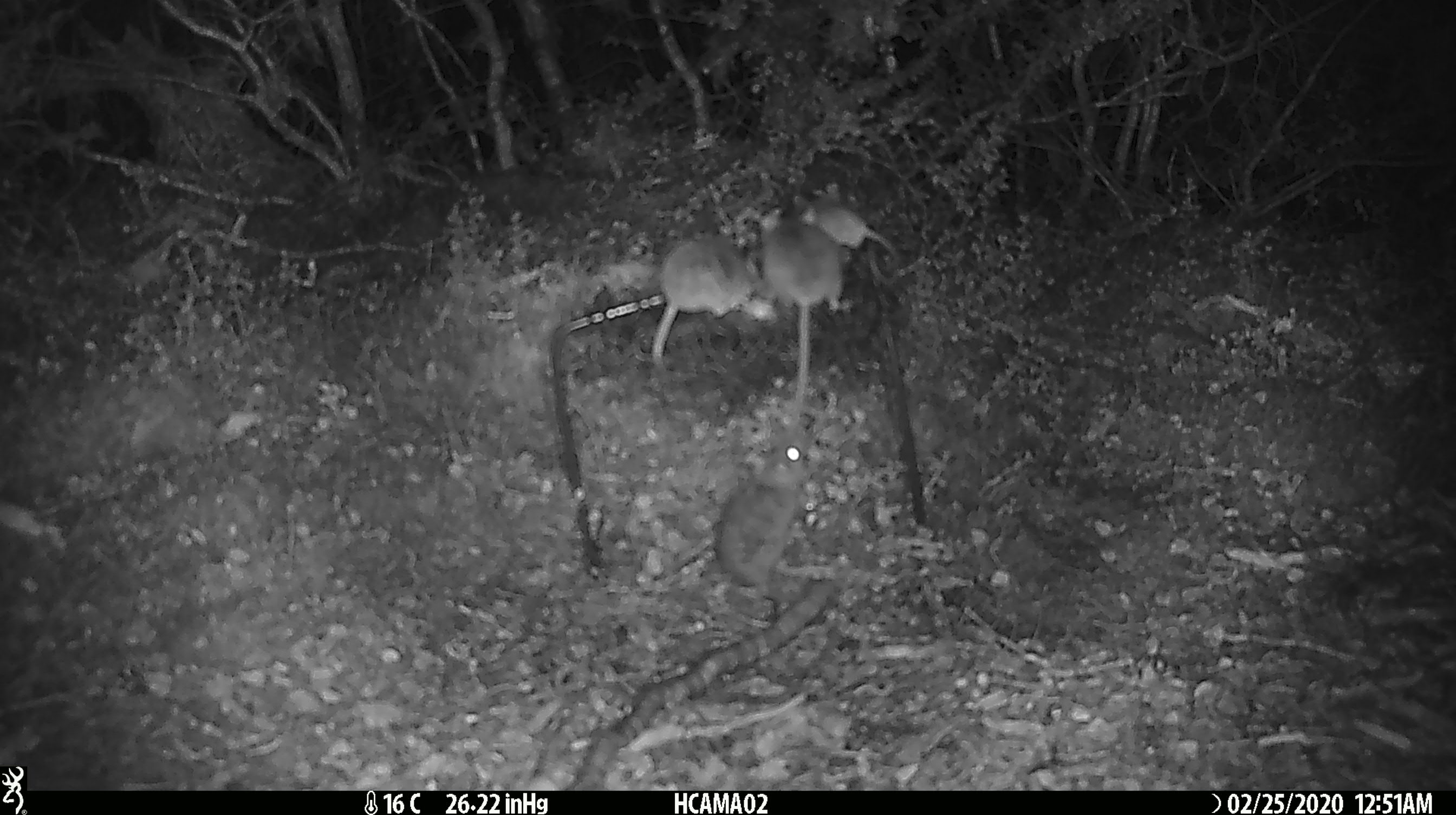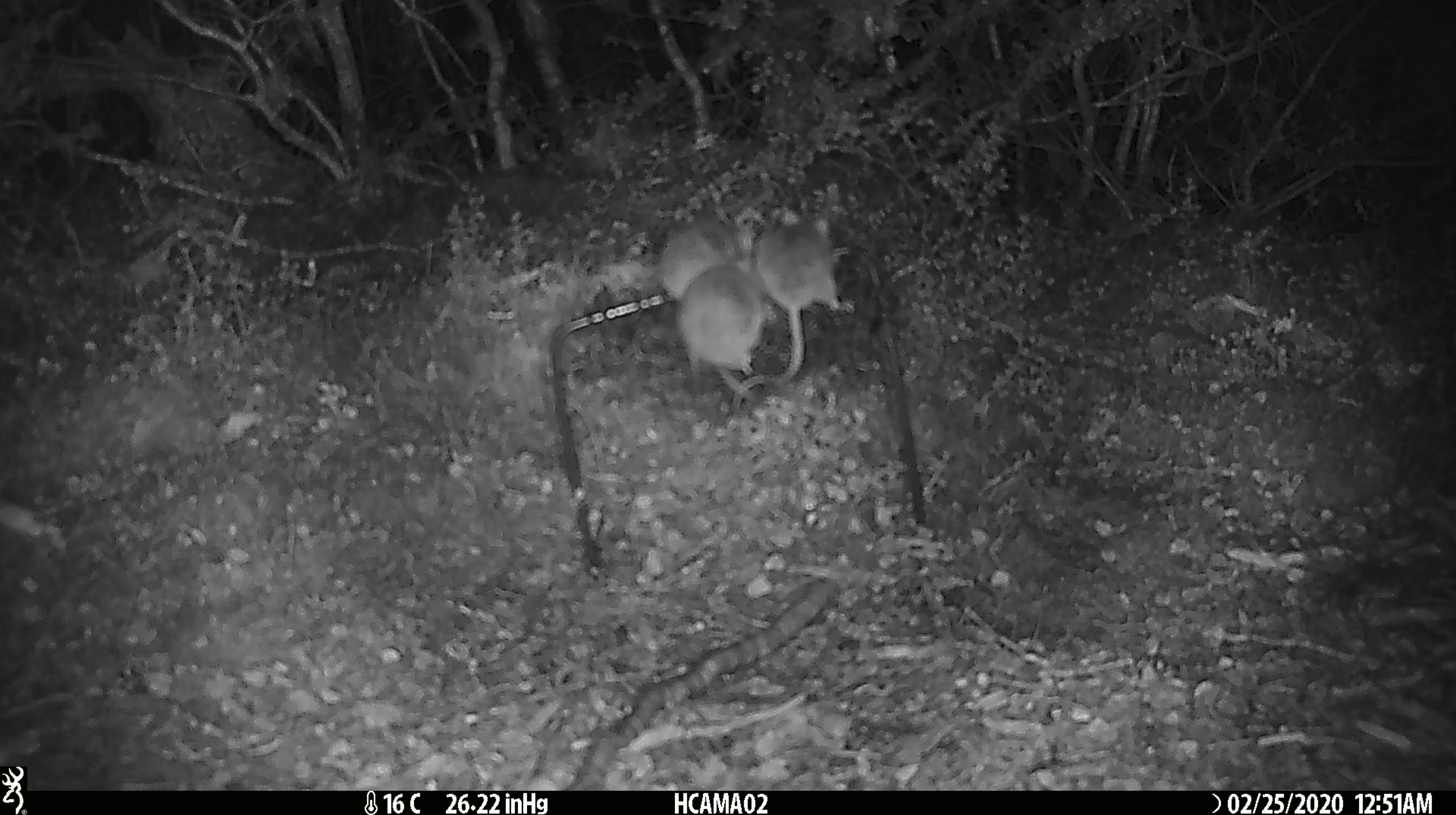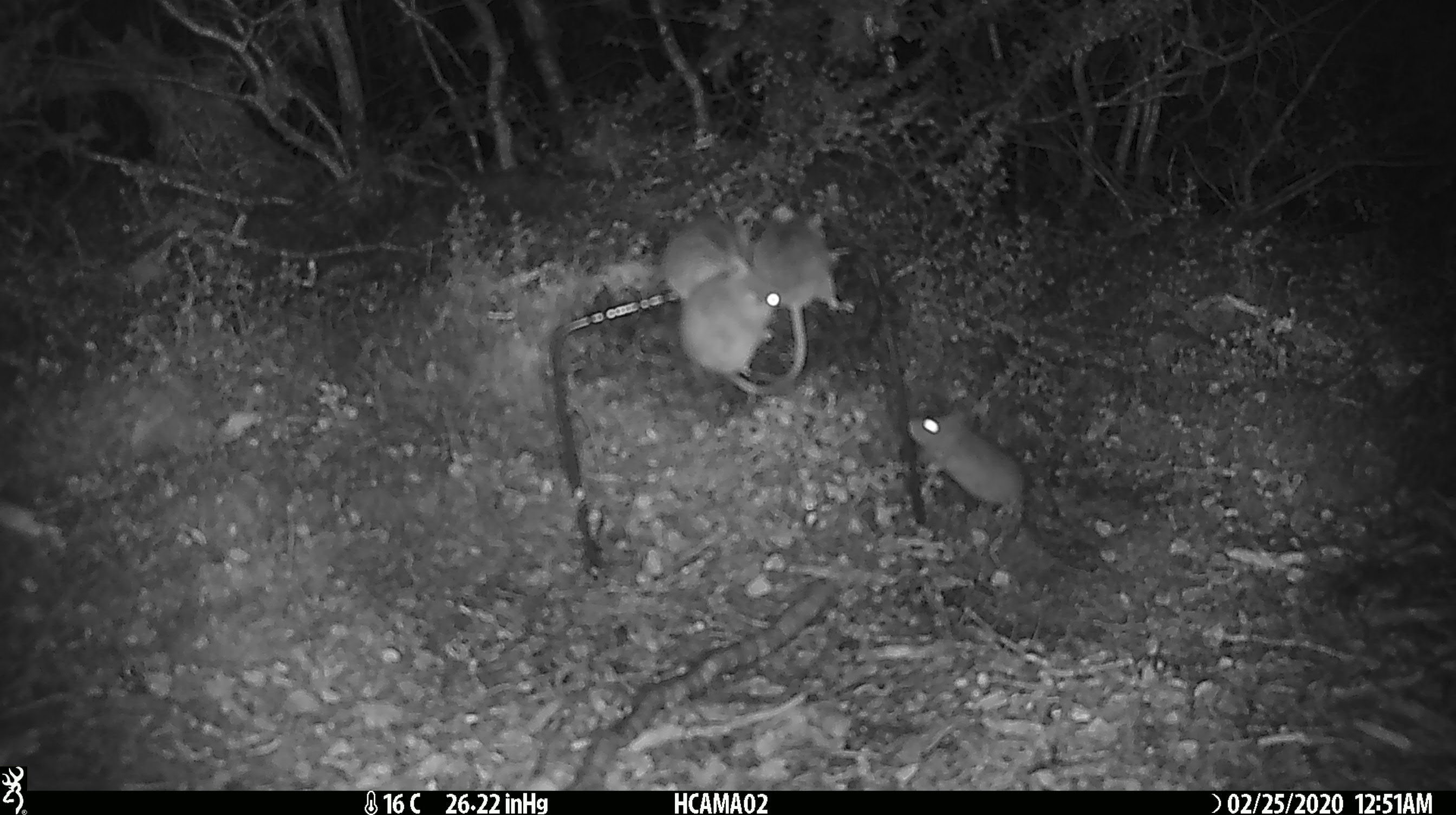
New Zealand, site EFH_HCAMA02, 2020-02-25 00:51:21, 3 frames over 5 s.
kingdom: Animalia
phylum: Chordata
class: Mammalia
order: Rodentia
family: Muridae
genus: Mus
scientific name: Mus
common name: mouse